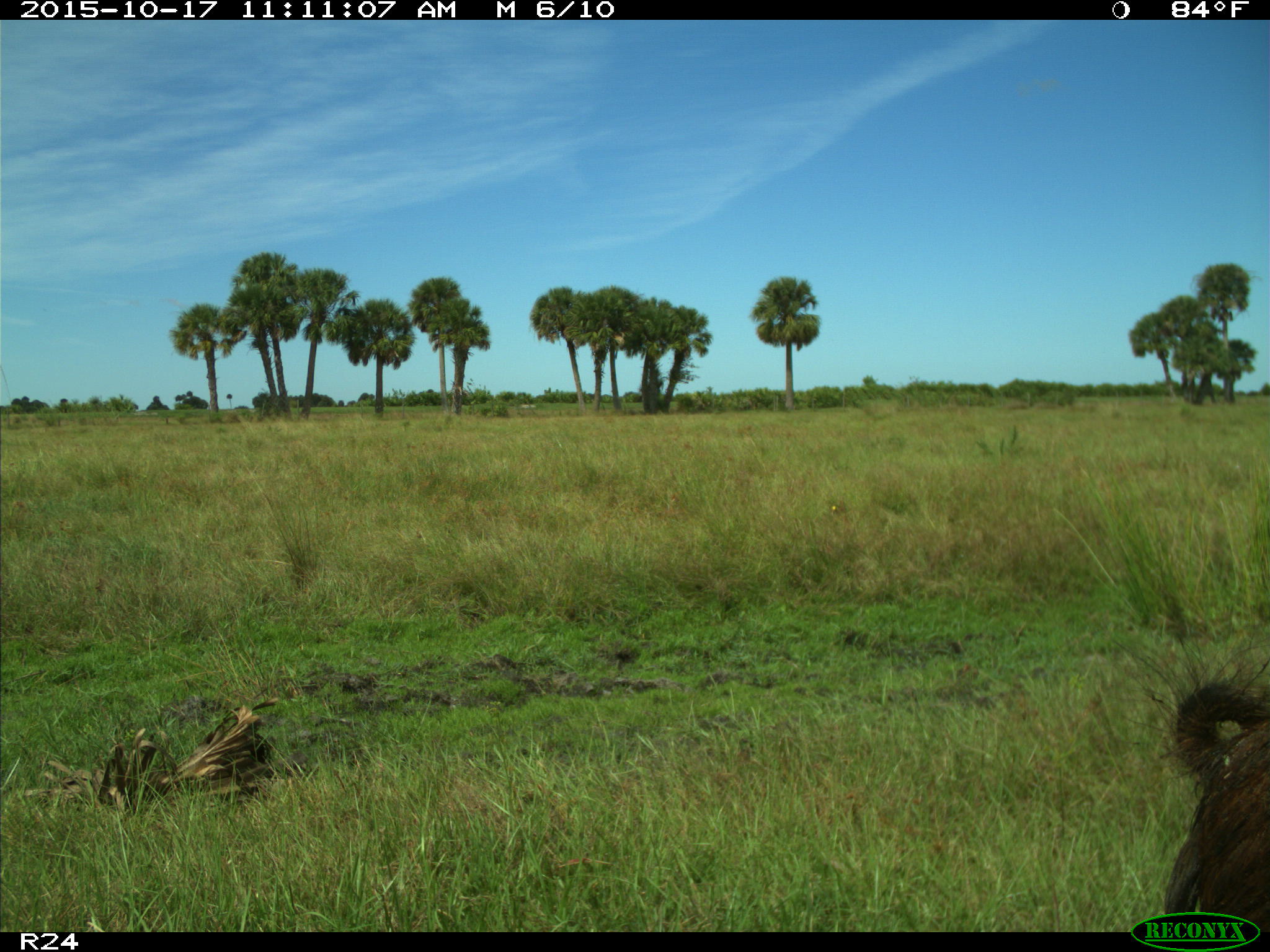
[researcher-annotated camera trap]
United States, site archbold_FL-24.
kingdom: Animalia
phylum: Chordata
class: Mammalia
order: Artiodactyla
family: Suidae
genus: Sus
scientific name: Sus scrofa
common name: wild boar